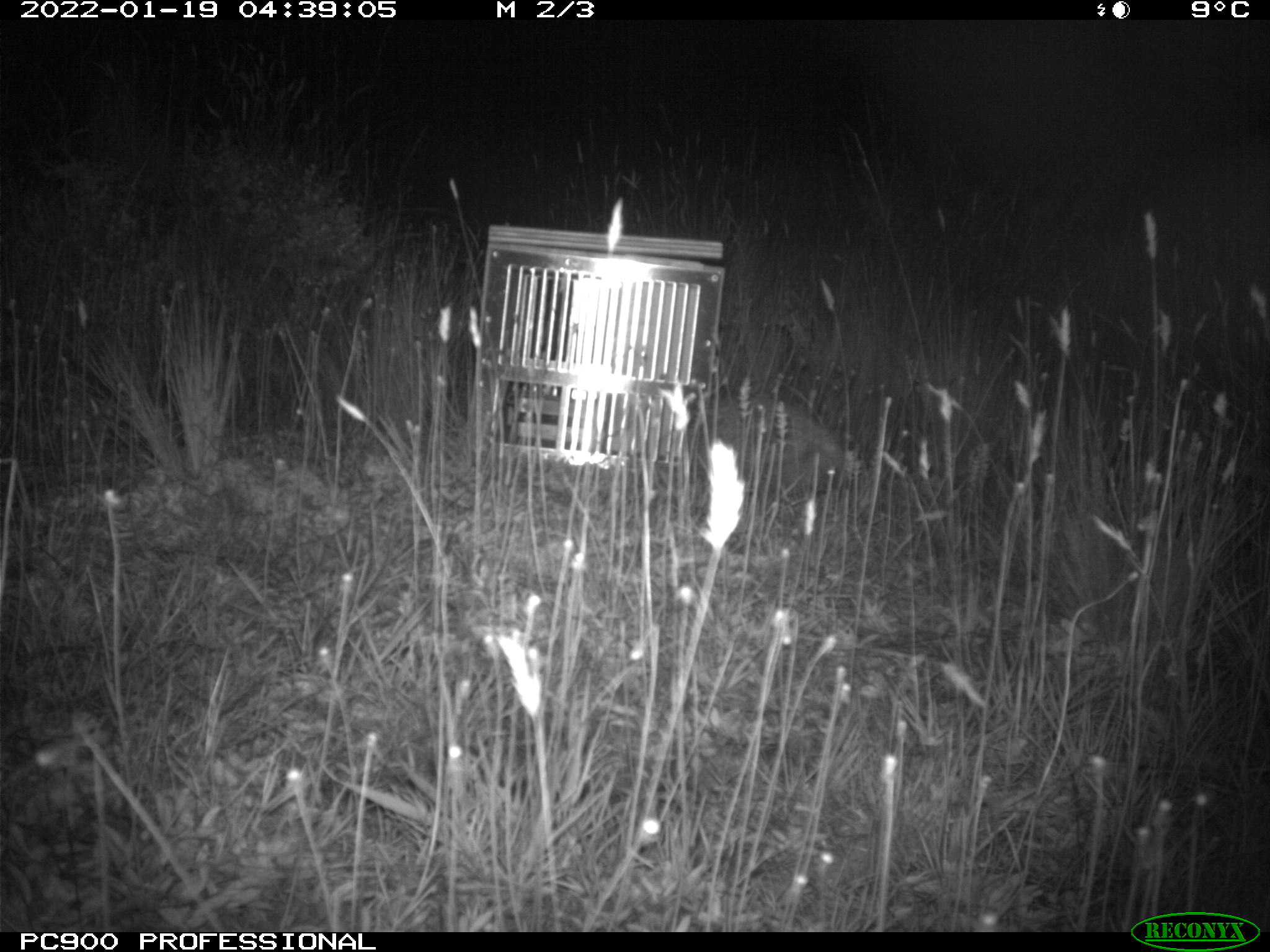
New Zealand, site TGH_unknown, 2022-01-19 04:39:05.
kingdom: Animalia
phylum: Chordata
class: Mammalia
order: Eulipotyphla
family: Erinaceidae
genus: Erinaceus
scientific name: Erinaceus europaeus europaeus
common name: european hedgehog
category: hedgehog